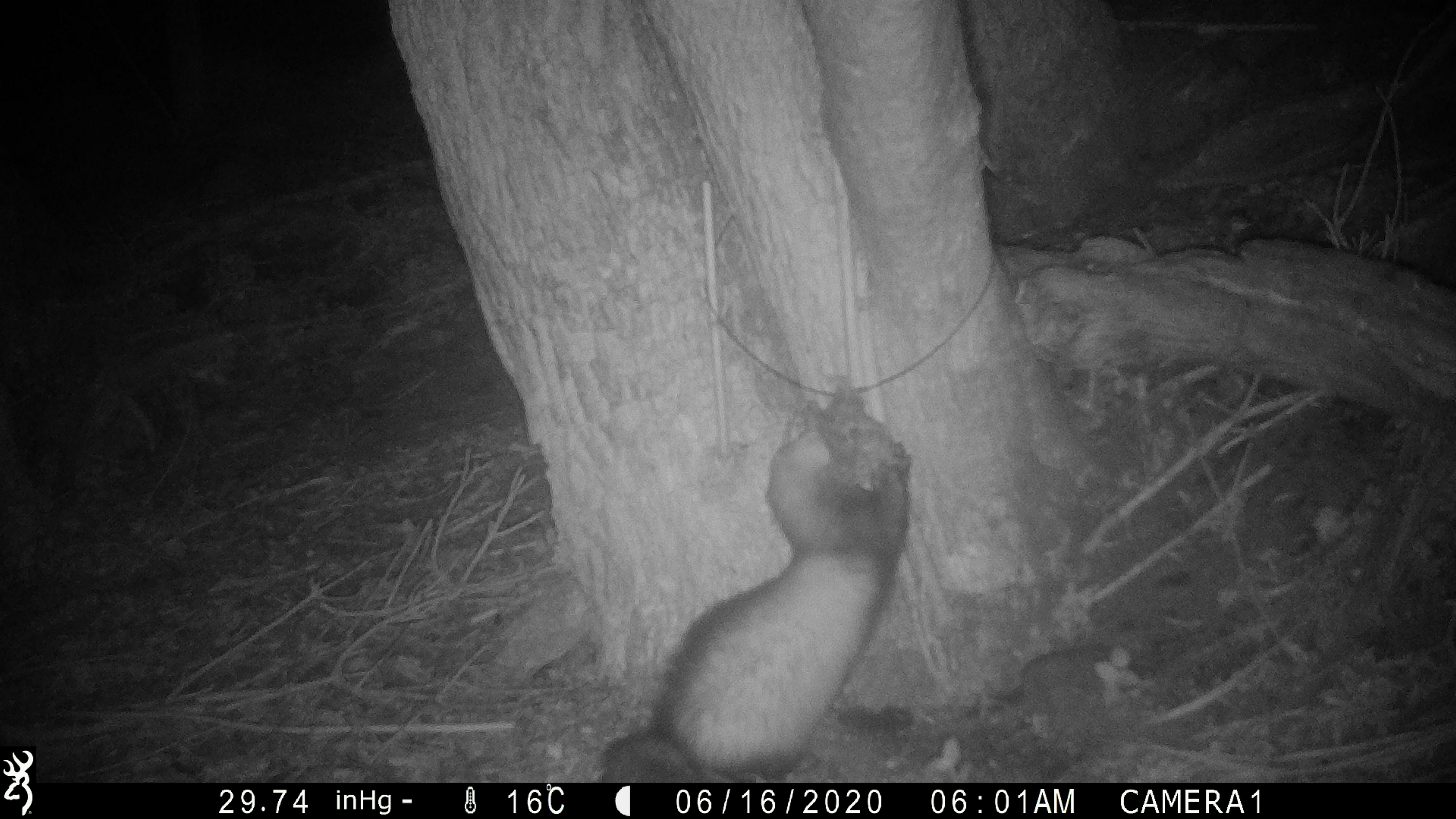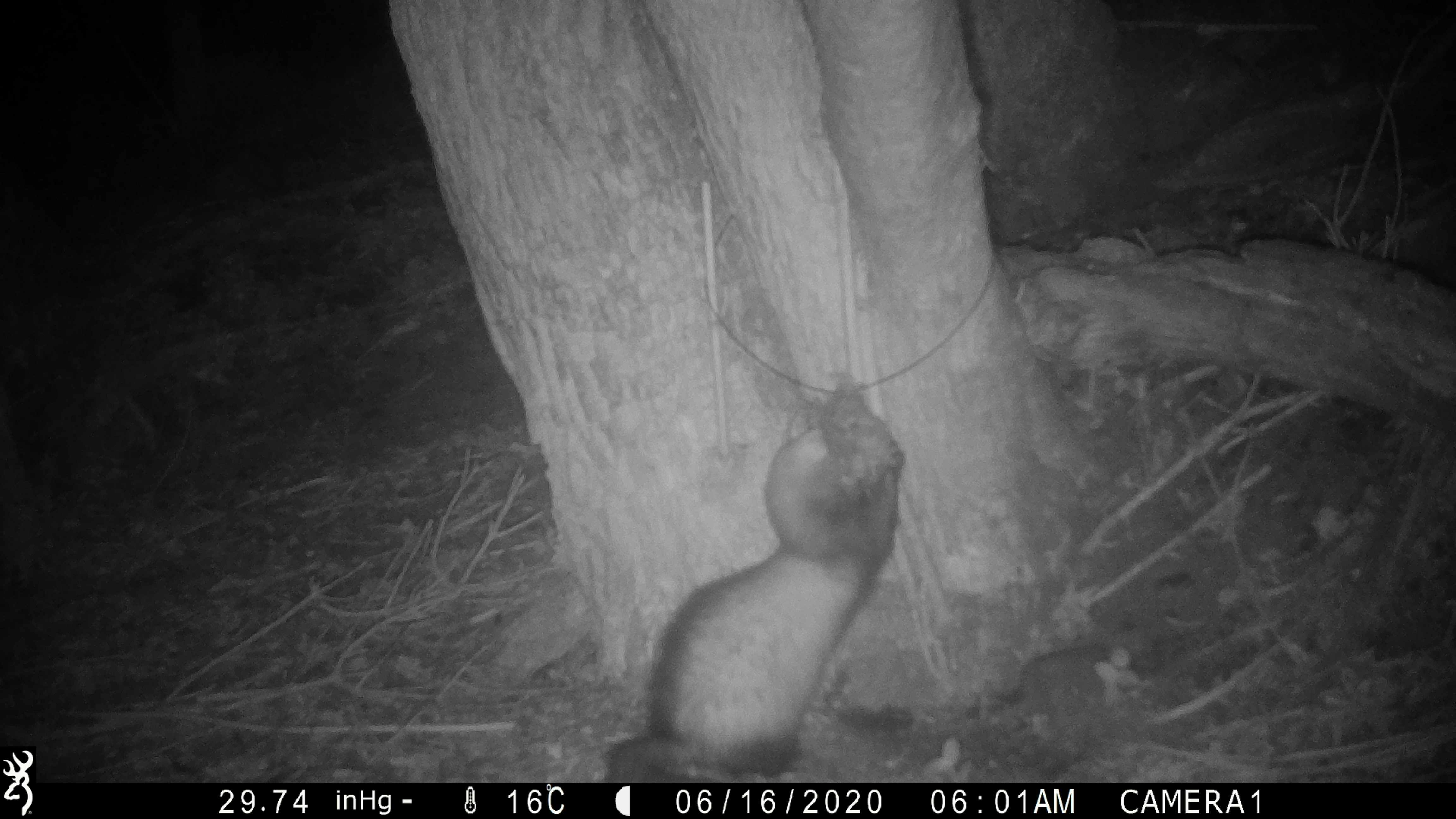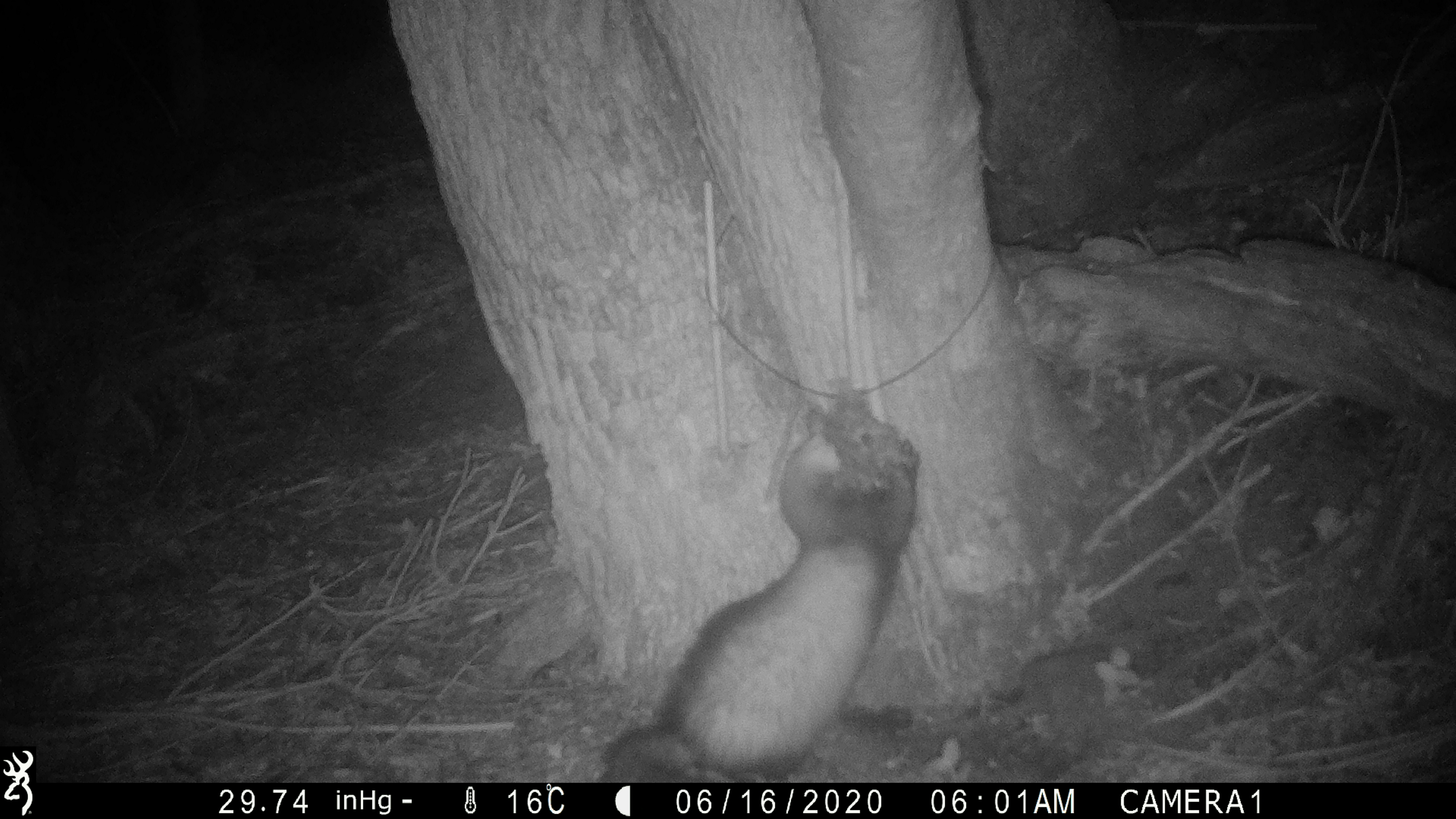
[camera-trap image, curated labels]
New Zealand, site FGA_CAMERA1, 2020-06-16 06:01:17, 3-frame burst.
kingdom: Animalia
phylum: Chordata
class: Mammalia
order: Carnivora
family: Mustelidae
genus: Mustela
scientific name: Mustela furo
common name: ferret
Ferret (Mustela furo).